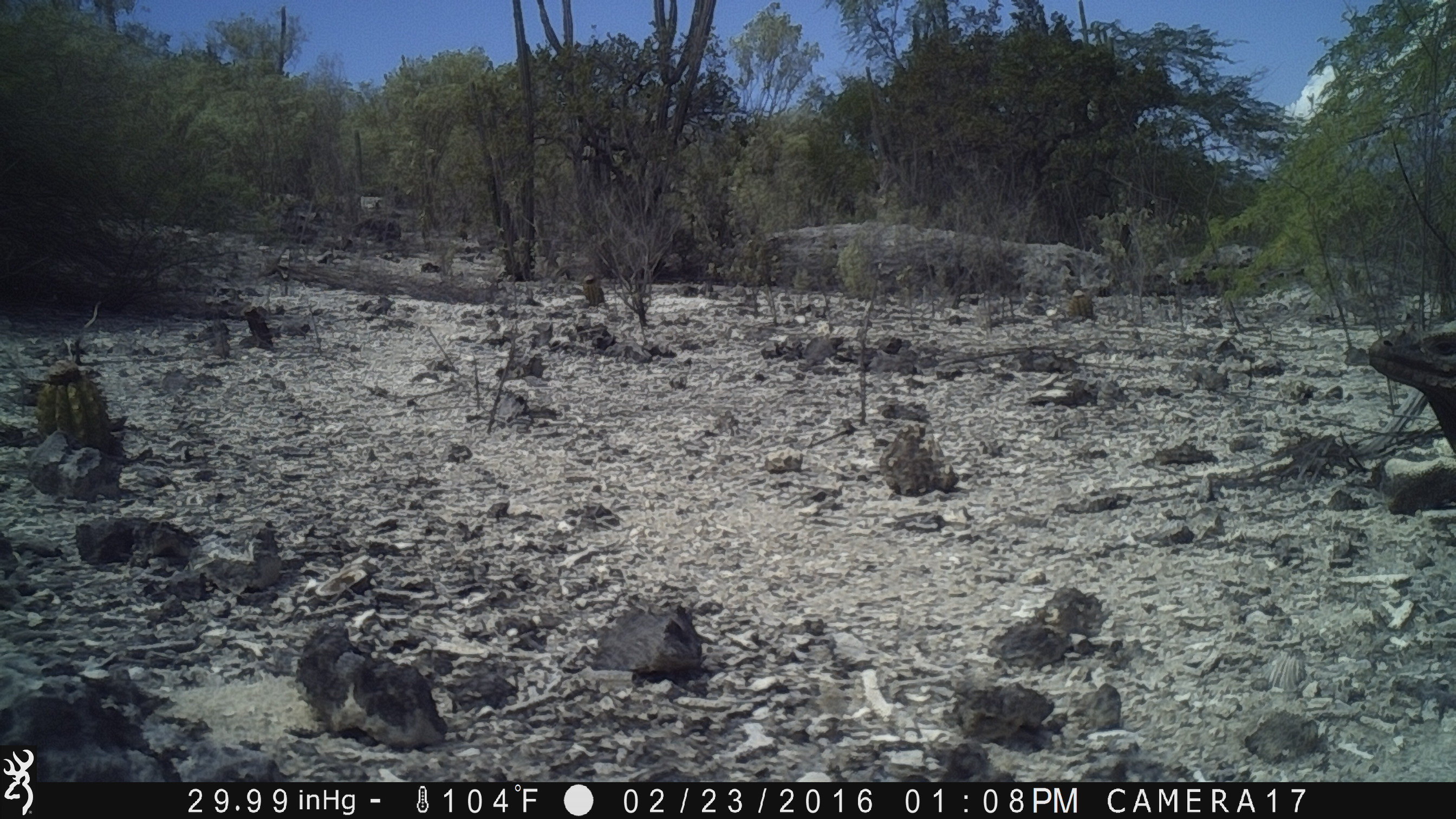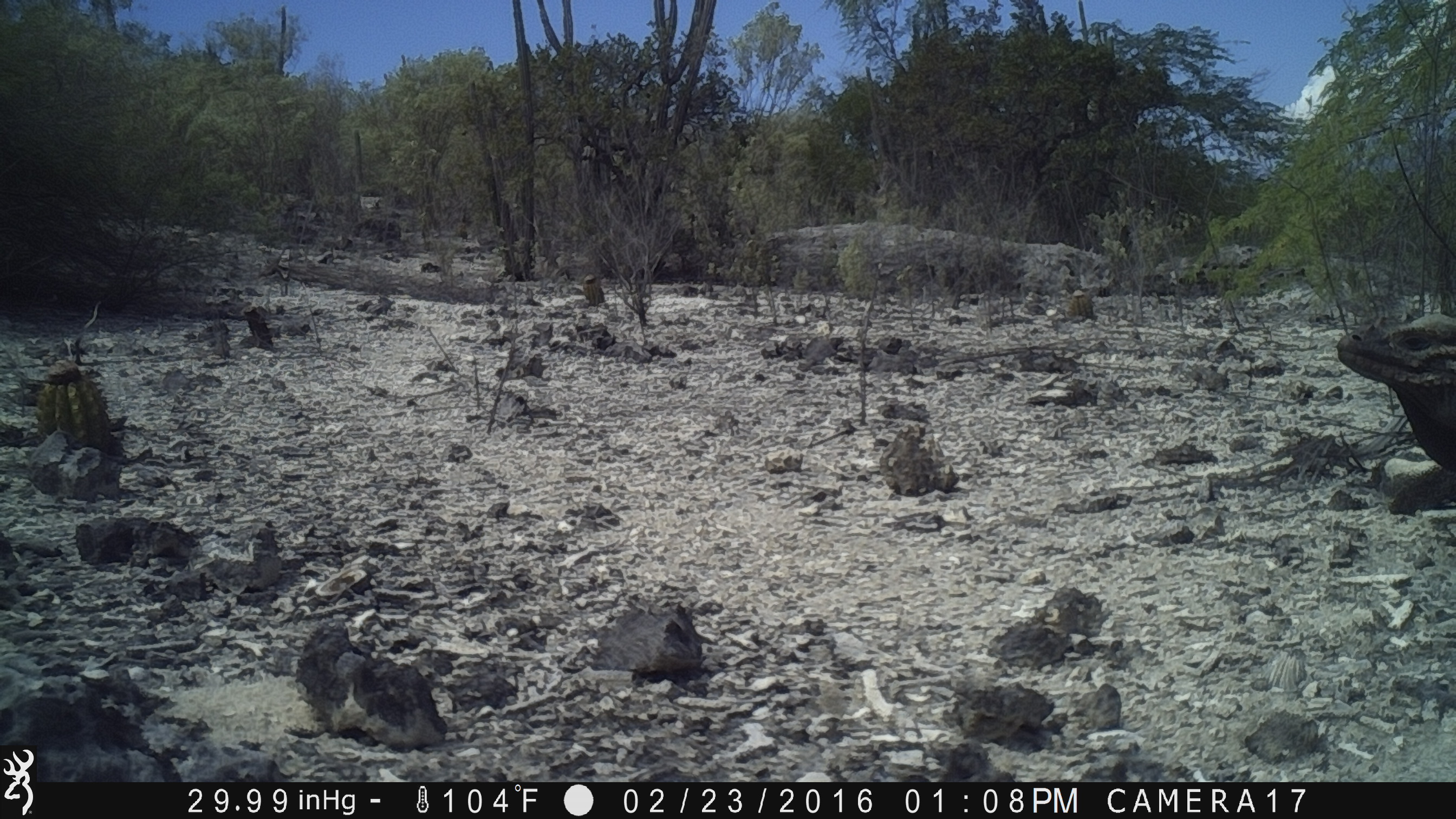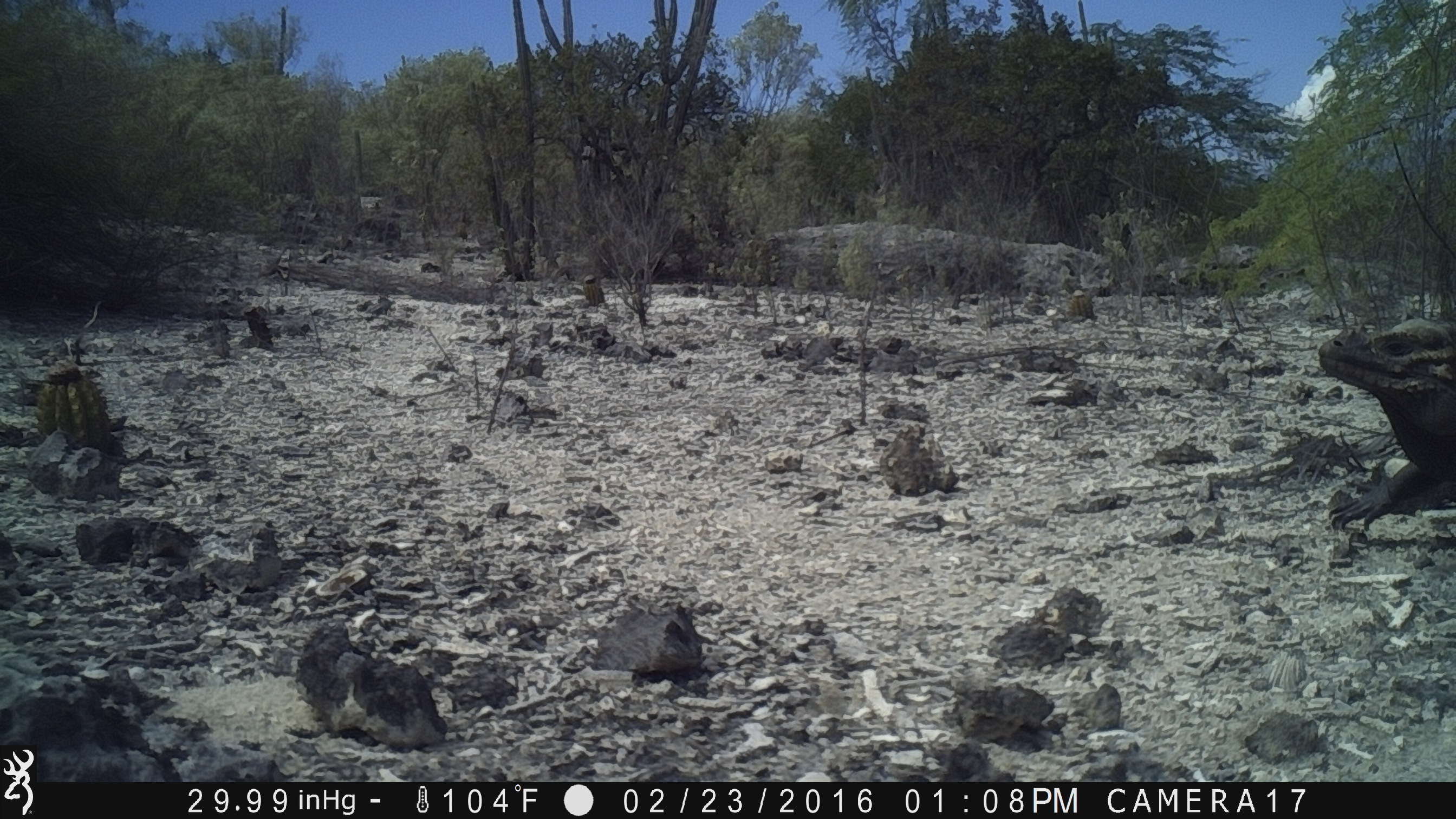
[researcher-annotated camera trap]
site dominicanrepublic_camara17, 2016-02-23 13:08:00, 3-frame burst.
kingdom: Animalia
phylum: Chordata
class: Reptilia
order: Squamata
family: Iguanidae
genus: Iguana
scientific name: Iguana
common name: typical iguanas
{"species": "Iguana (typical iguanas)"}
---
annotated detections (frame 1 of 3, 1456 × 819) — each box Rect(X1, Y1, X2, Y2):
iguana: Rect(1370, 313, 1456, 463)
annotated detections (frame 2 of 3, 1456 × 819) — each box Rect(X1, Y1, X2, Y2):
iguana: Rect(1331, 311, 1456, 501)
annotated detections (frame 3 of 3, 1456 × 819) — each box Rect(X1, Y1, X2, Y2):
iguana: Rect(1311, 317, 1456, 554)